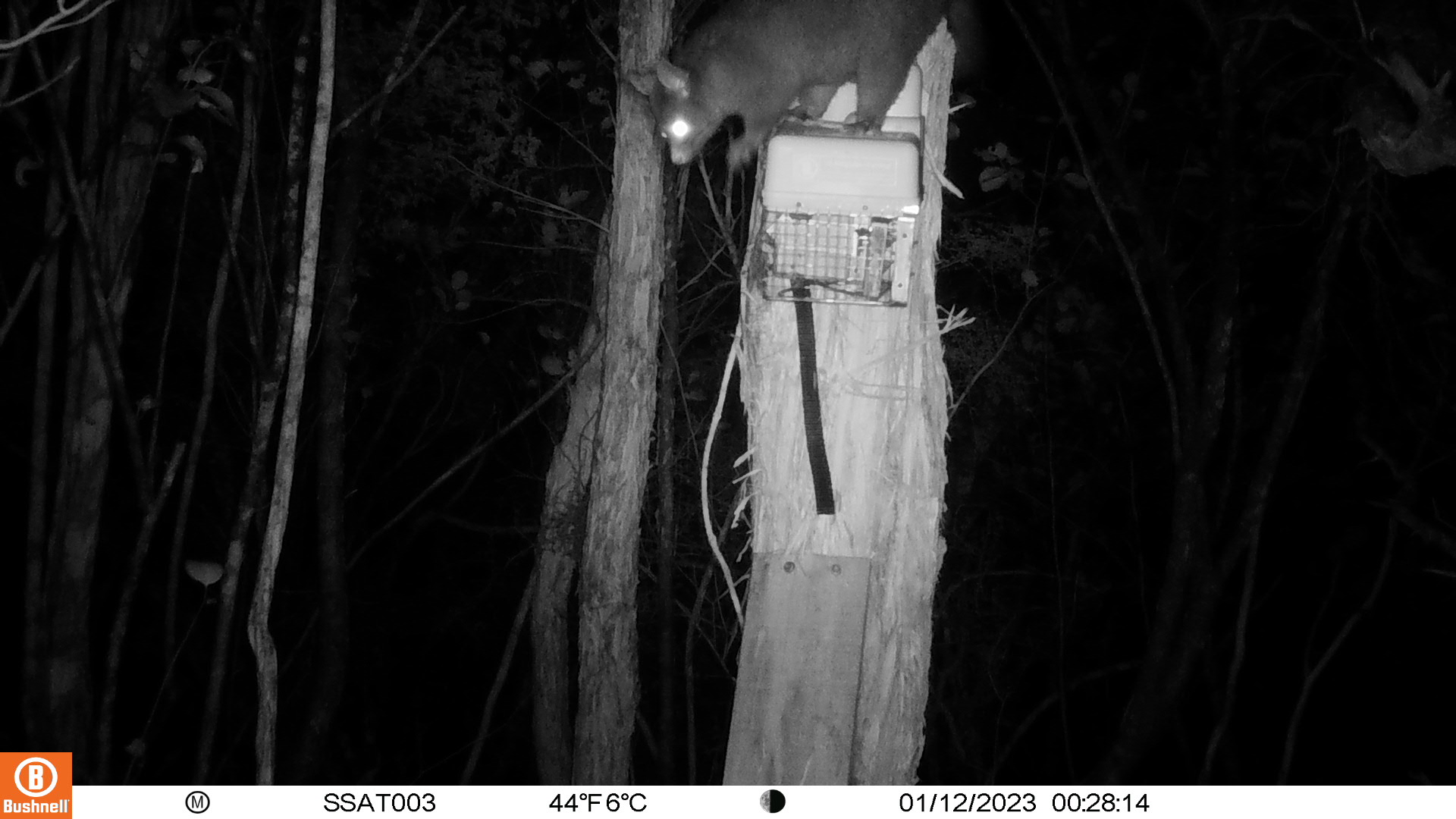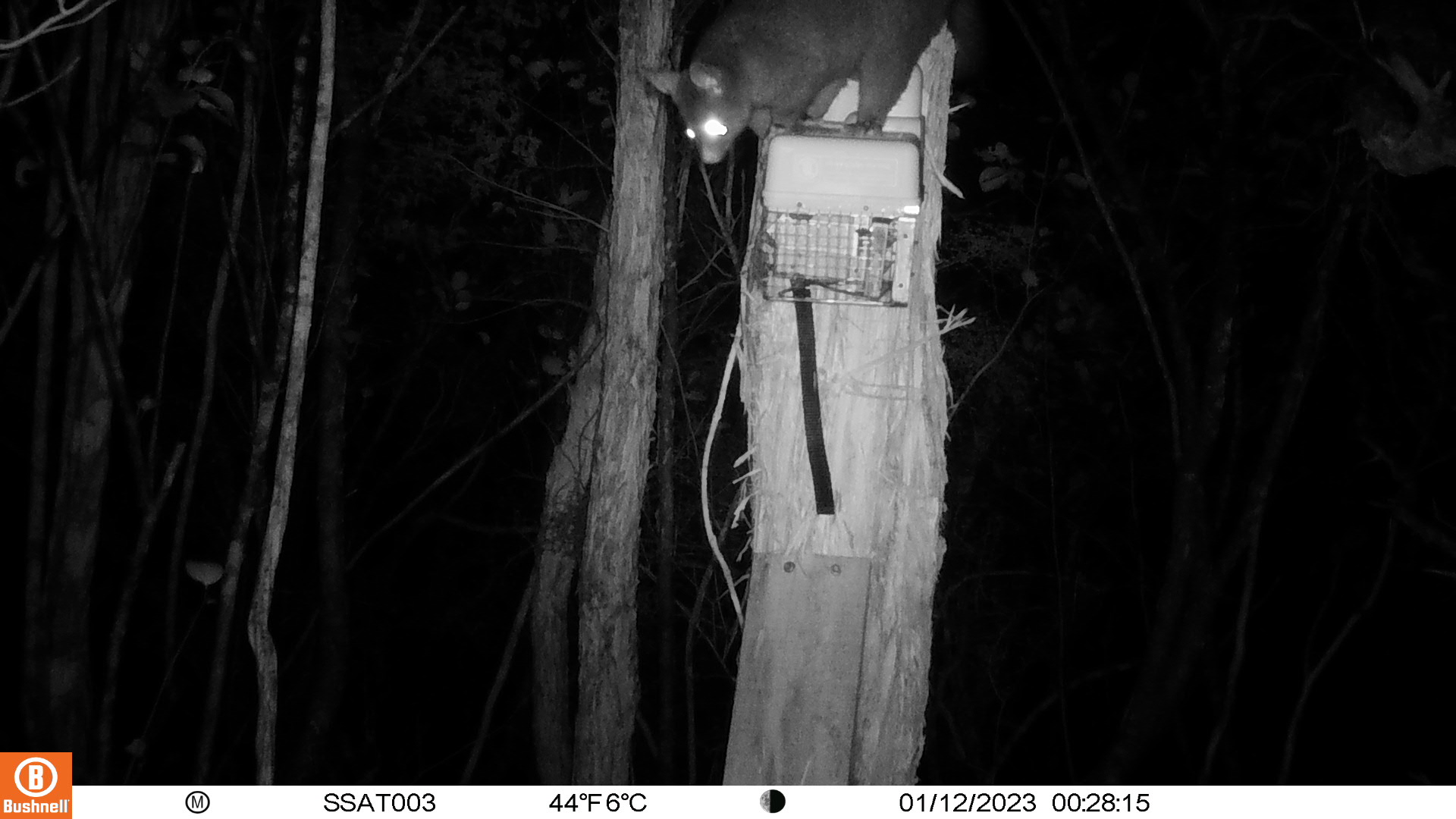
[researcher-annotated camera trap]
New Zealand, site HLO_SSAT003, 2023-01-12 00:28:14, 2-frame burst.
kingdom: Animalia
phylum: Chordata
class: Mammalia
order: Diprotodontia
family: Phalangeridae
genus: Trichosurus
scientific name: Trichosurus vulpecula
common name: common brushtail possum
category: possum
Possum (common brushtail possum) (Trichosurus vulpecula).